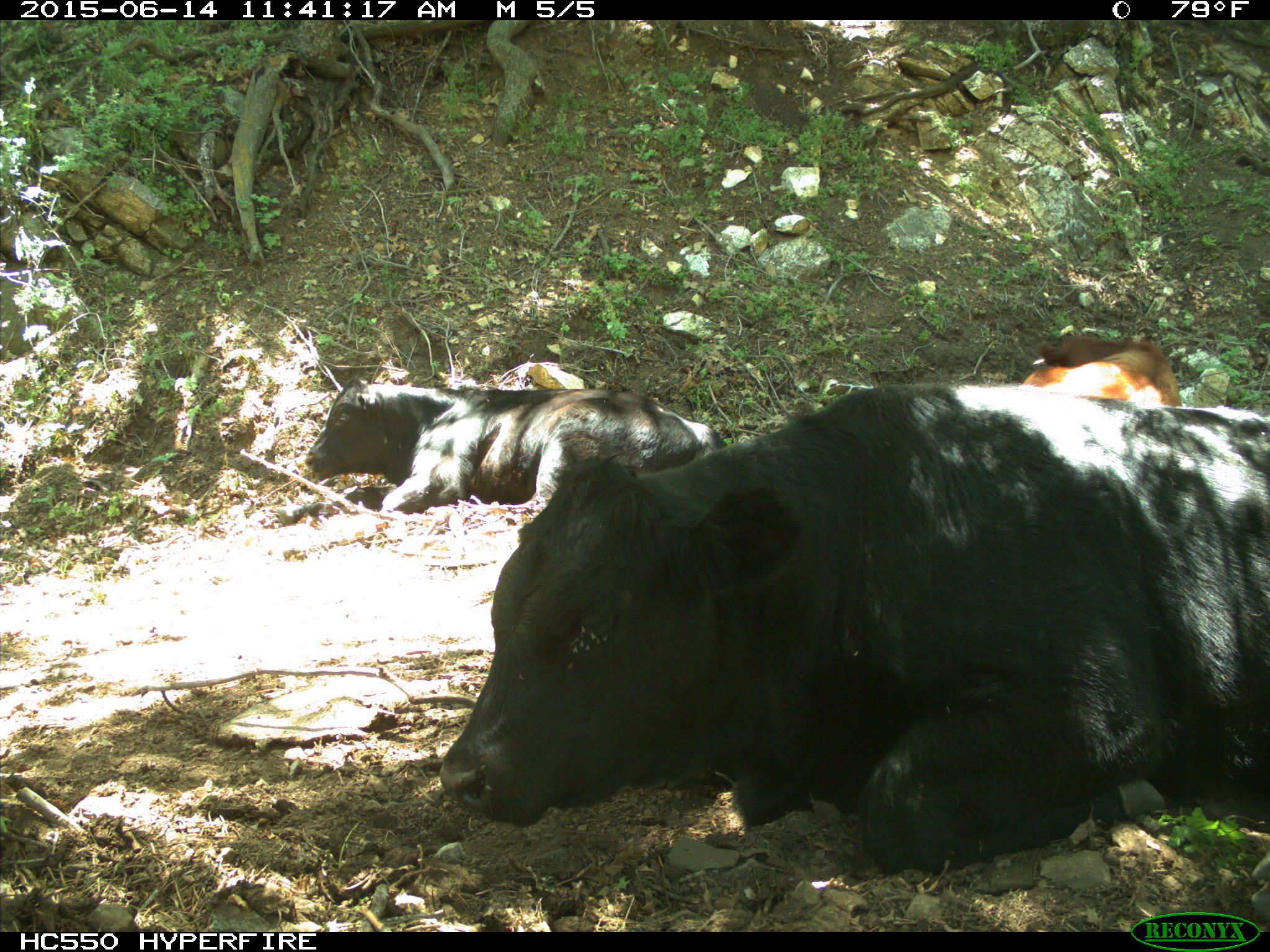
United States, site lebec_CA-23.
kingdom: Animalia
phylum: Chordata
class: Mammalia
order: Artiodactyla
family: Bovidae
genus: Bos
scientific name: Bos taurus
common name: domestic cow